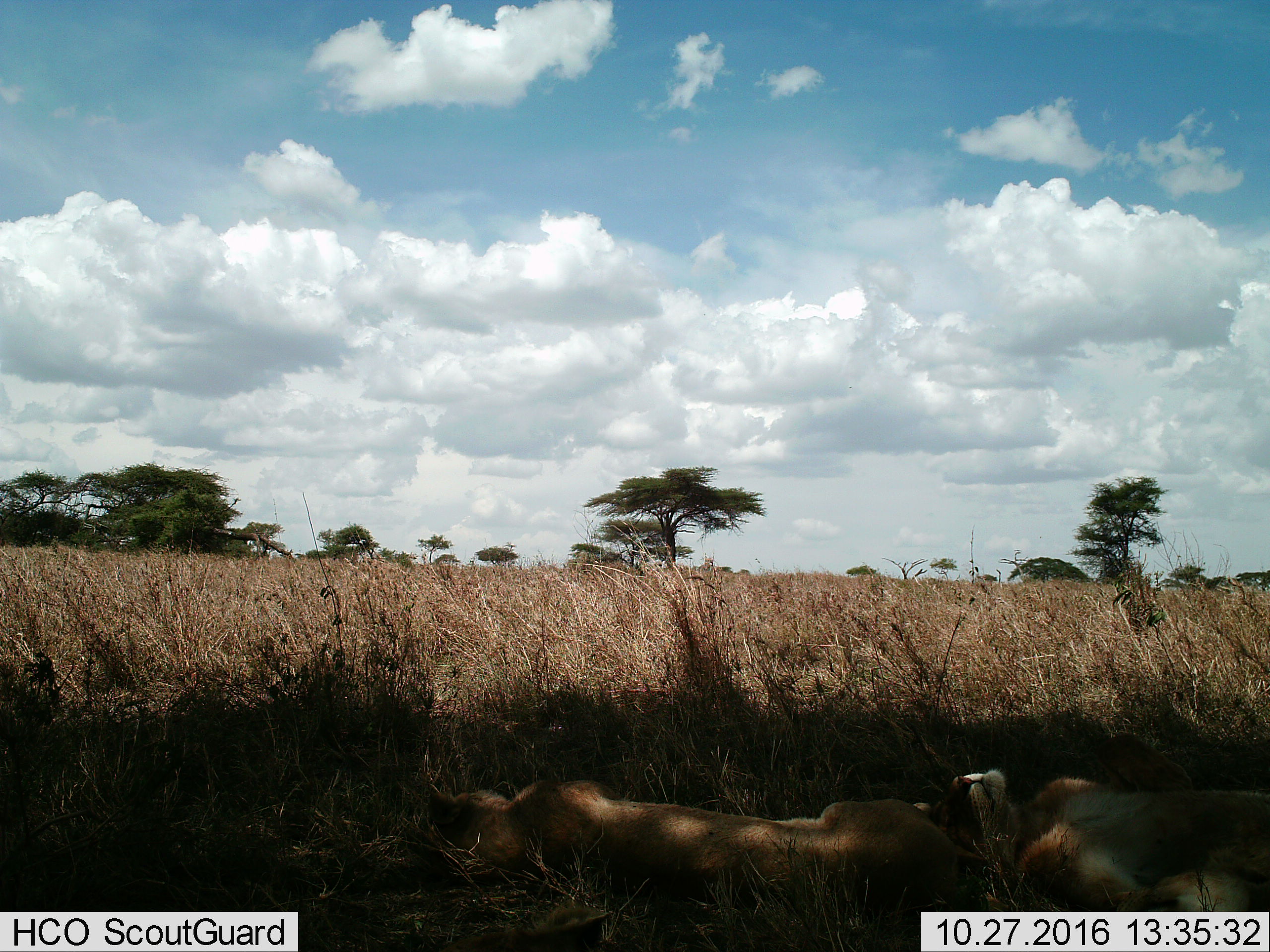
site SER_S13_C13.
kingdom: Animalia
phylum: Chordata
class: Mammalia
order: Carnivora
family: Felidae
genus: Panthera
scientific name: Panthera leo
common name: lion female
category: lionfemale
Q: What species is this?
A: Lionfemale (lion female) (Panthera leo).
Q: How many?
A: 2.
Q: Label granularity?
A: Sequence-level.